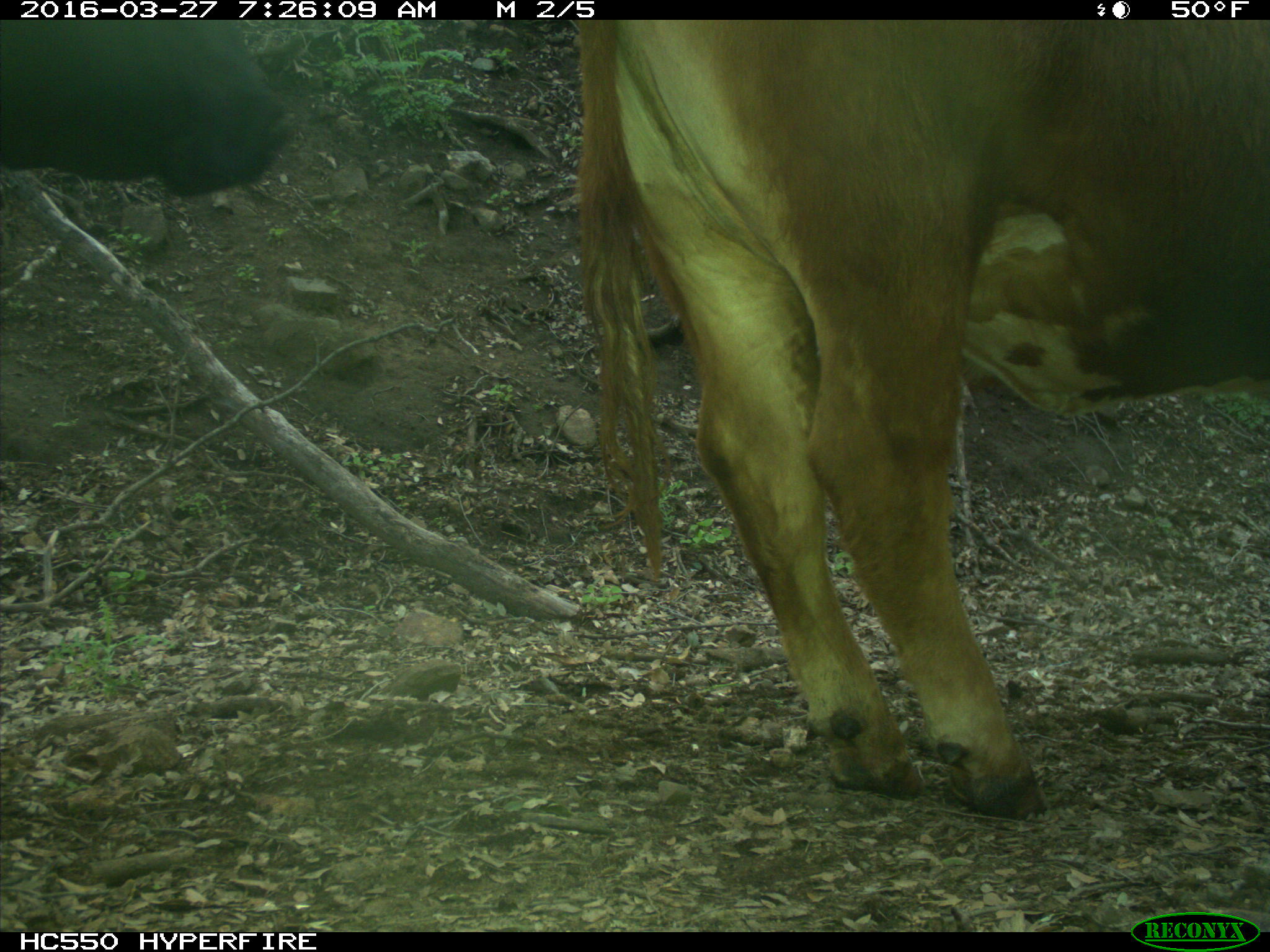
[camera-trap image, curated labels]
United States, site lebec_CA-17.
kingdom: Animalia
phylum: Chordata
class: Mammalia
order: Artiodactyla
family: Bovidae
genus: Bos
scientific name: Bos taurus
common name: domestic cow